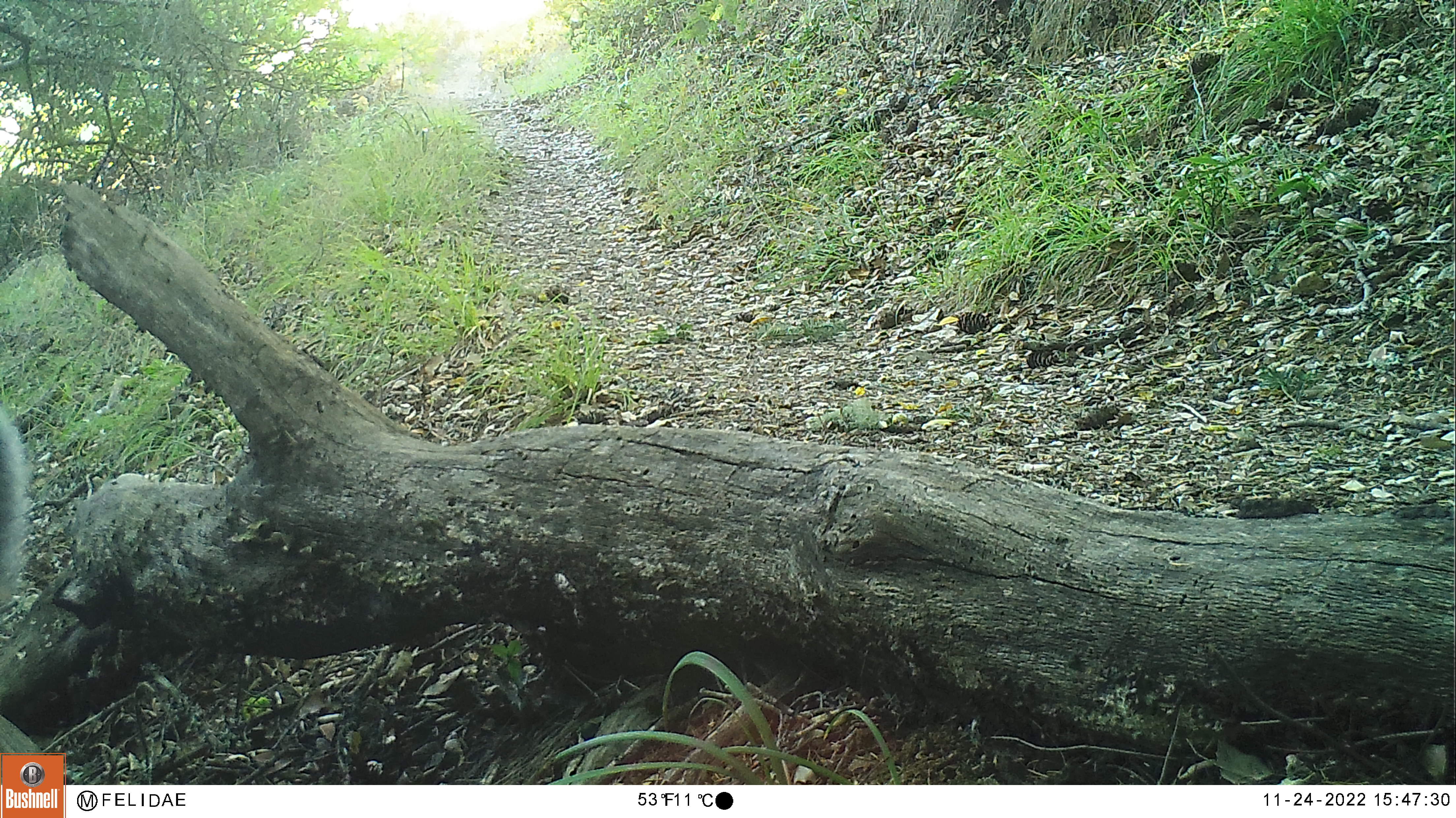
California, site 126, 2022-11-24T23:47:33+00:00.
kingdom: Animalia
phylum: Chordata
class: Mammalia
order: Rodentia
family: Sciuridae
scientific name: Sciuridae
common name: squirrel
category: unknown squirrel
Unknown squirrel (squirrel) (Sciuridae).